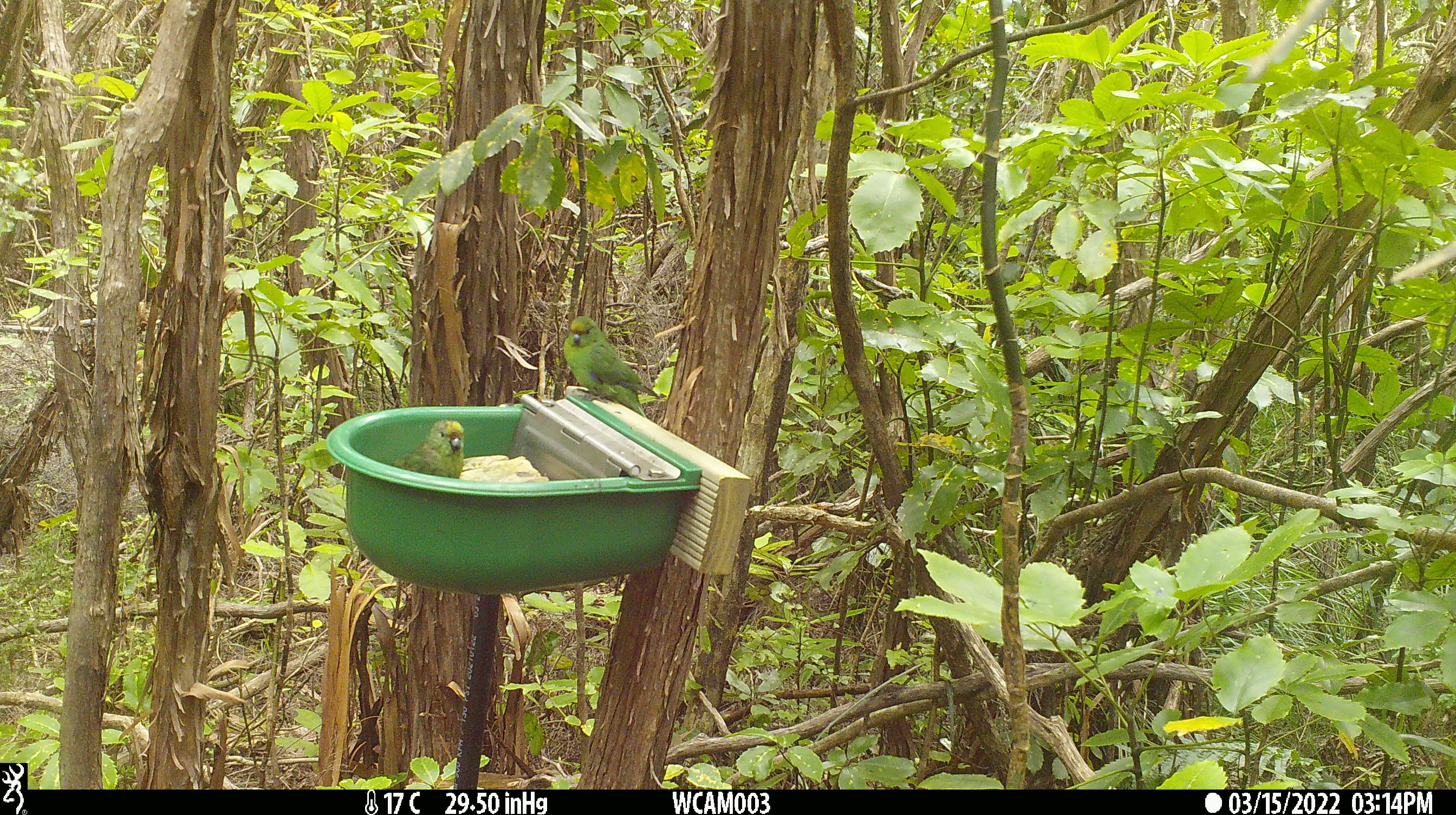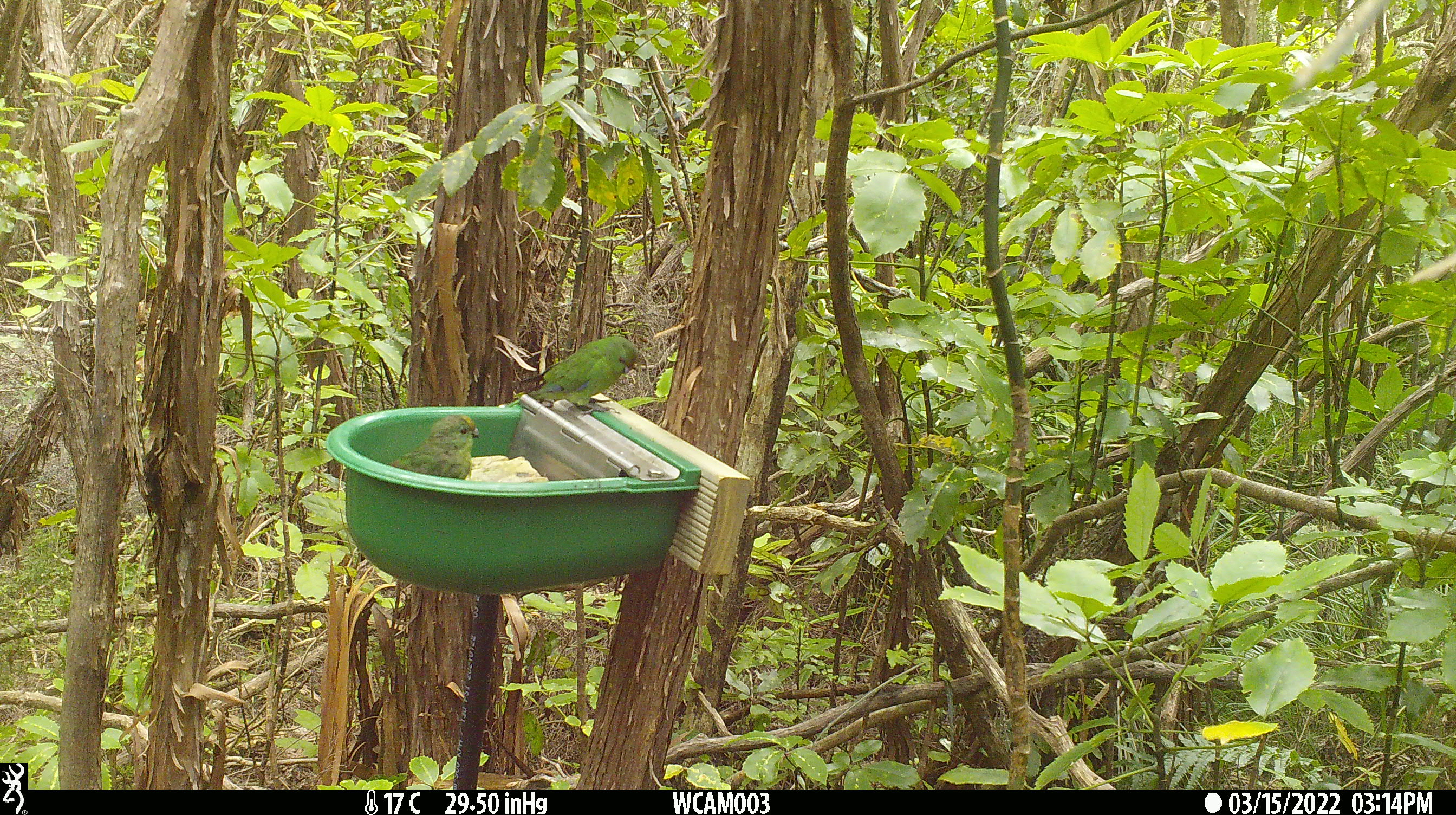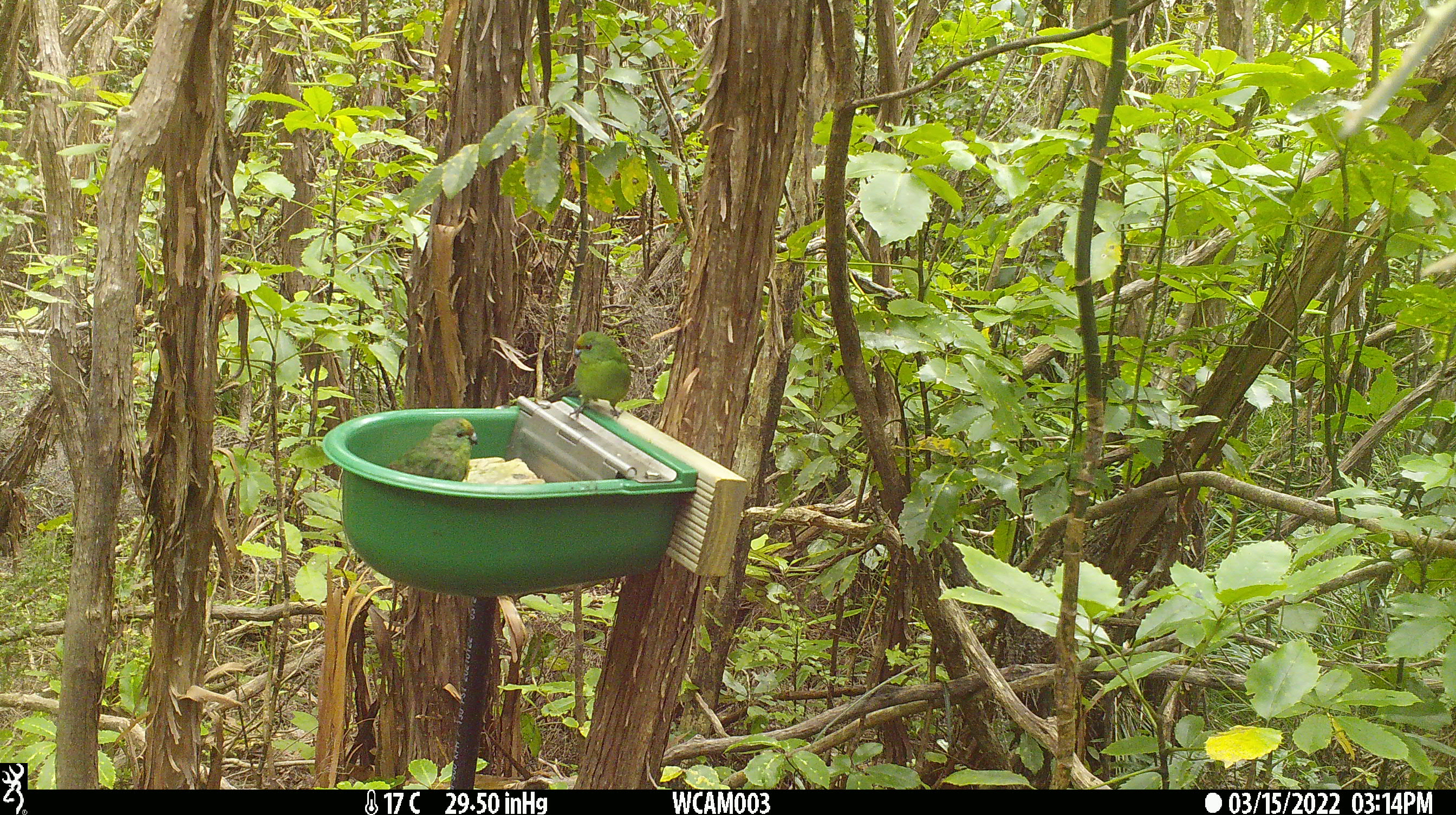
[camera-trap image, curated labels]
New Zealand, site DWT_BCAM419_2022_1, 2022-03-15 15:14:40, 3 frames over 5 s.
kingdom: Animalia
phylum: Chordata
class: Aves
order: Psittaciformes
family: Psittaculidae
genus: Cyanoramphus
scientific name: Cyanoramphus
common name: parakeet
Parakeet (Cyanoramphus).